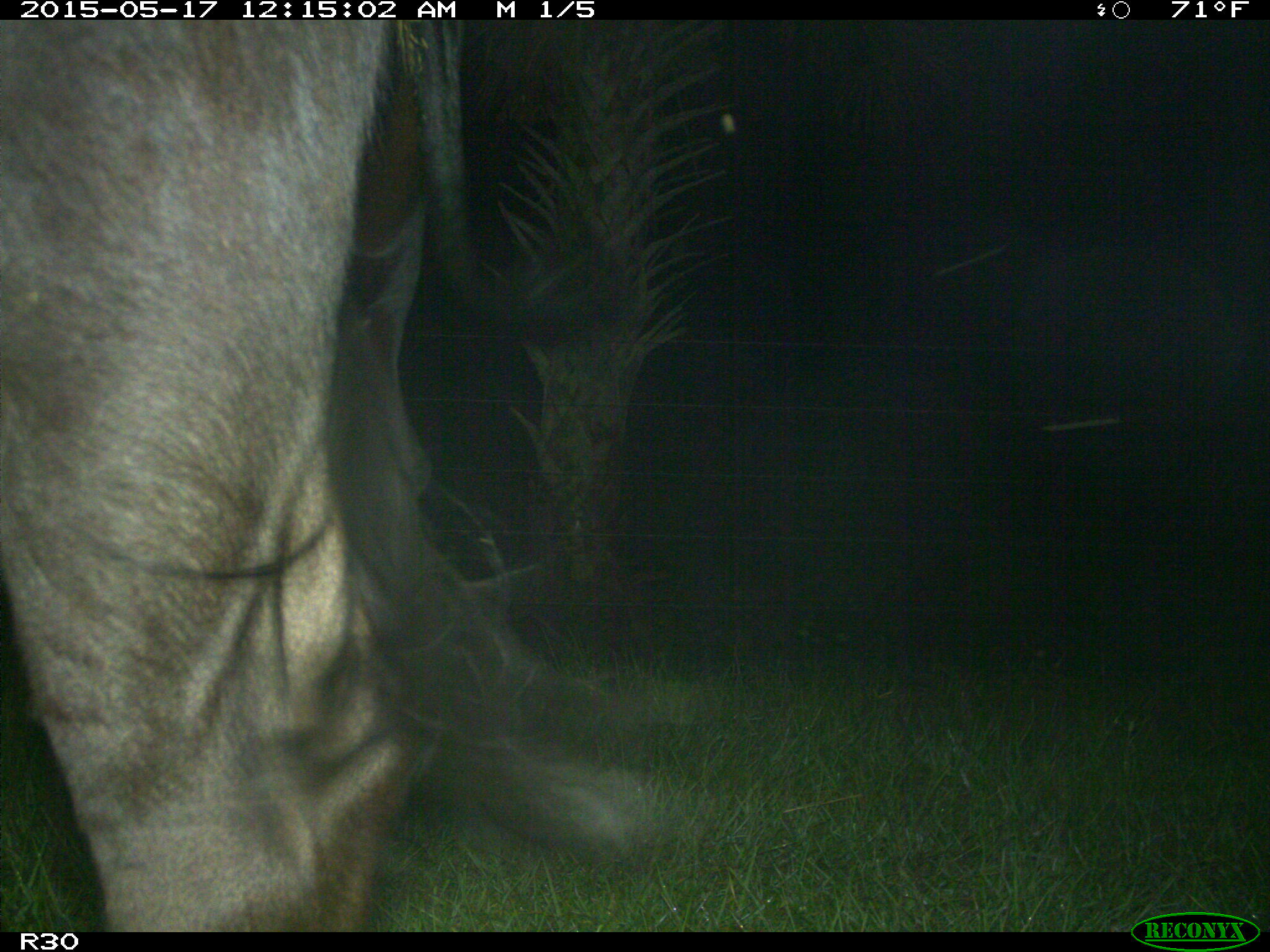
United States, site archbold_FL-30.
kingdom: Animalia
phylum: Chordata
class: Mammalia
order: Artiodactyla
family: Bovidae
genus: Bos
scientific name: Bos taurus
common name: domestic cow